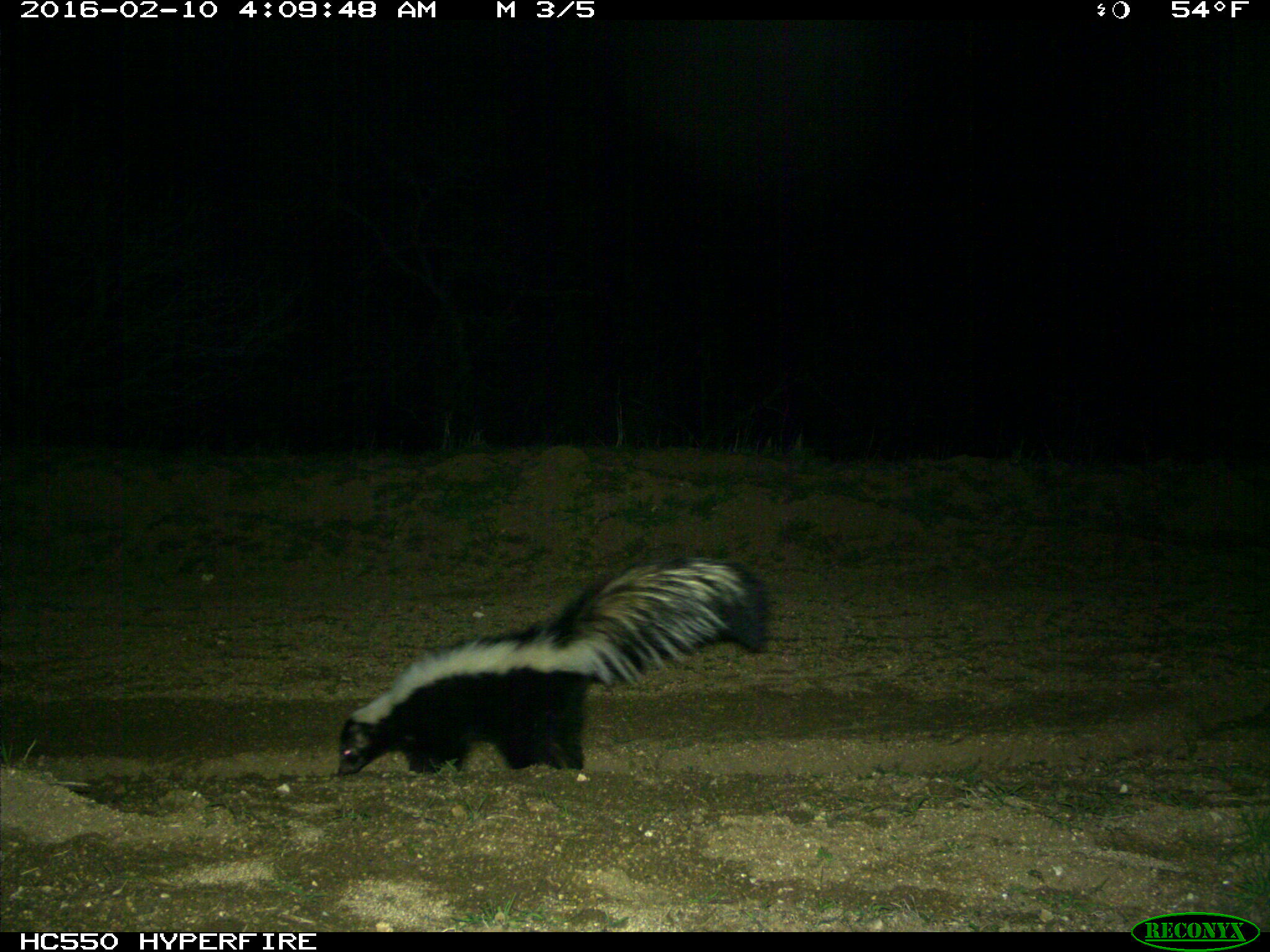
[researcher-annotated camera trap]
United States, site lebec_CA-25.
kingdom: Animalia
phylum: Chordata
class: Mammalia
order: Carnivora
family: Mephitidae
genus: Mephitis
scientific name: Mephitis mephitis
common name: striped skunk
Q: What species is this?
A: Mephitis mephitis (striped skunk).